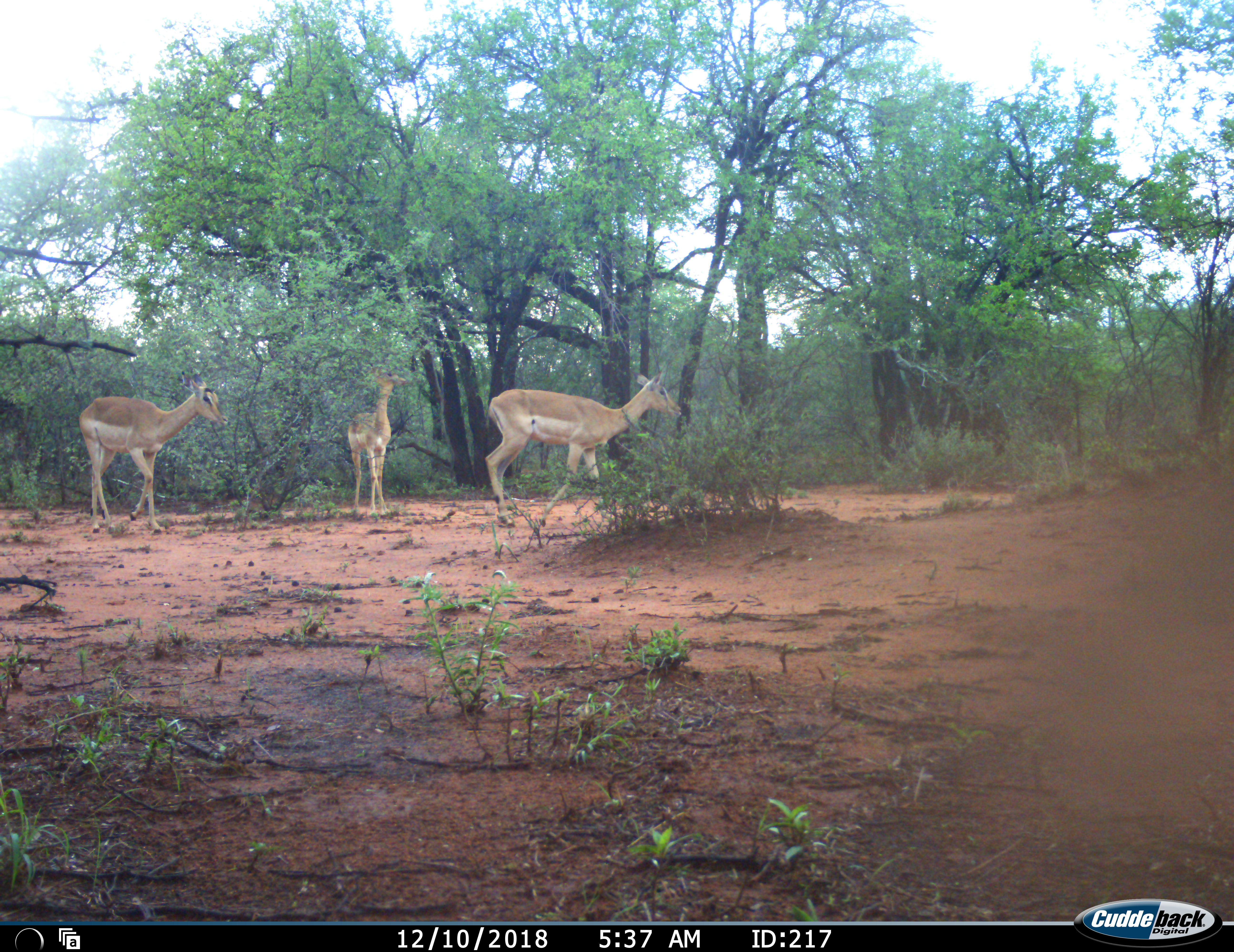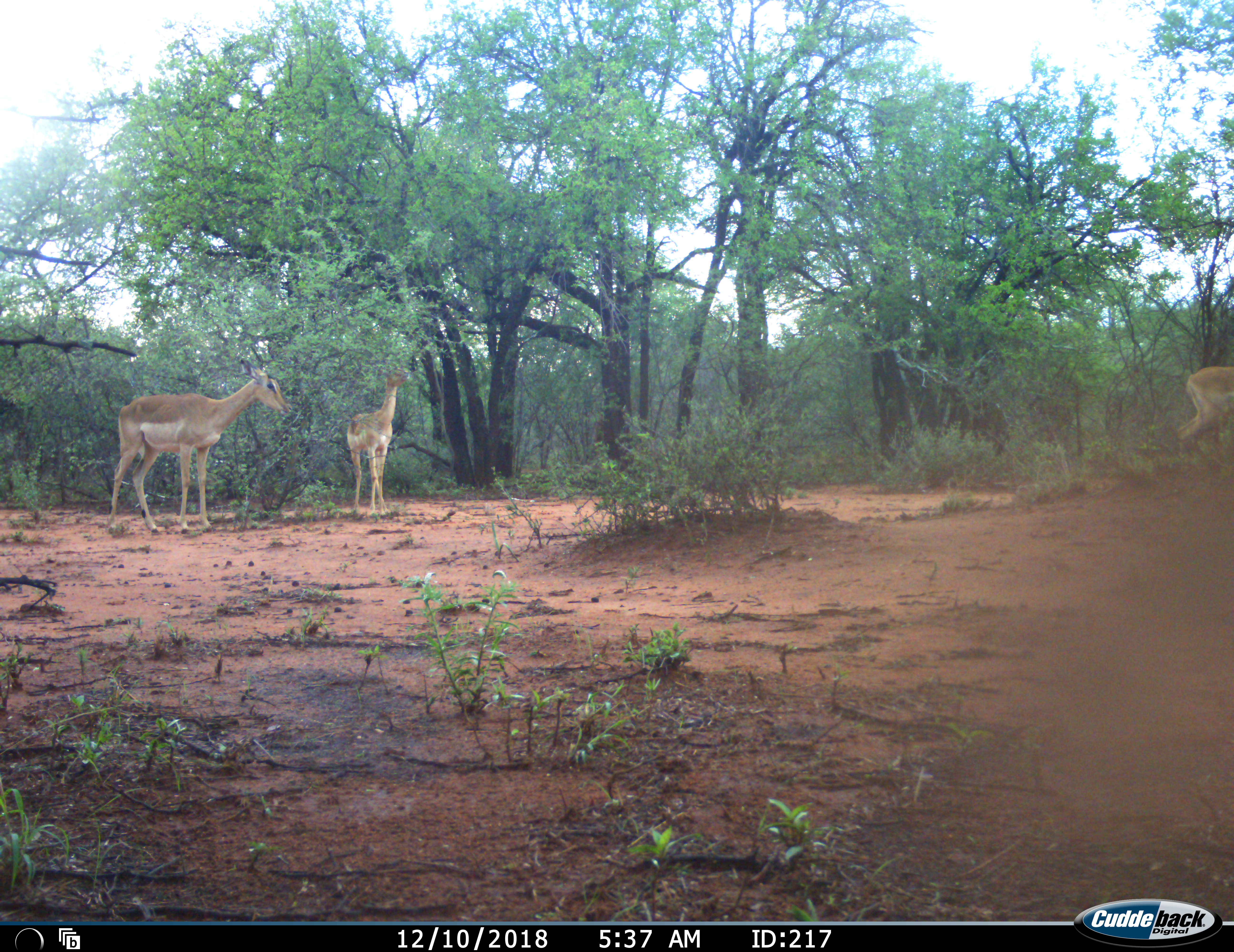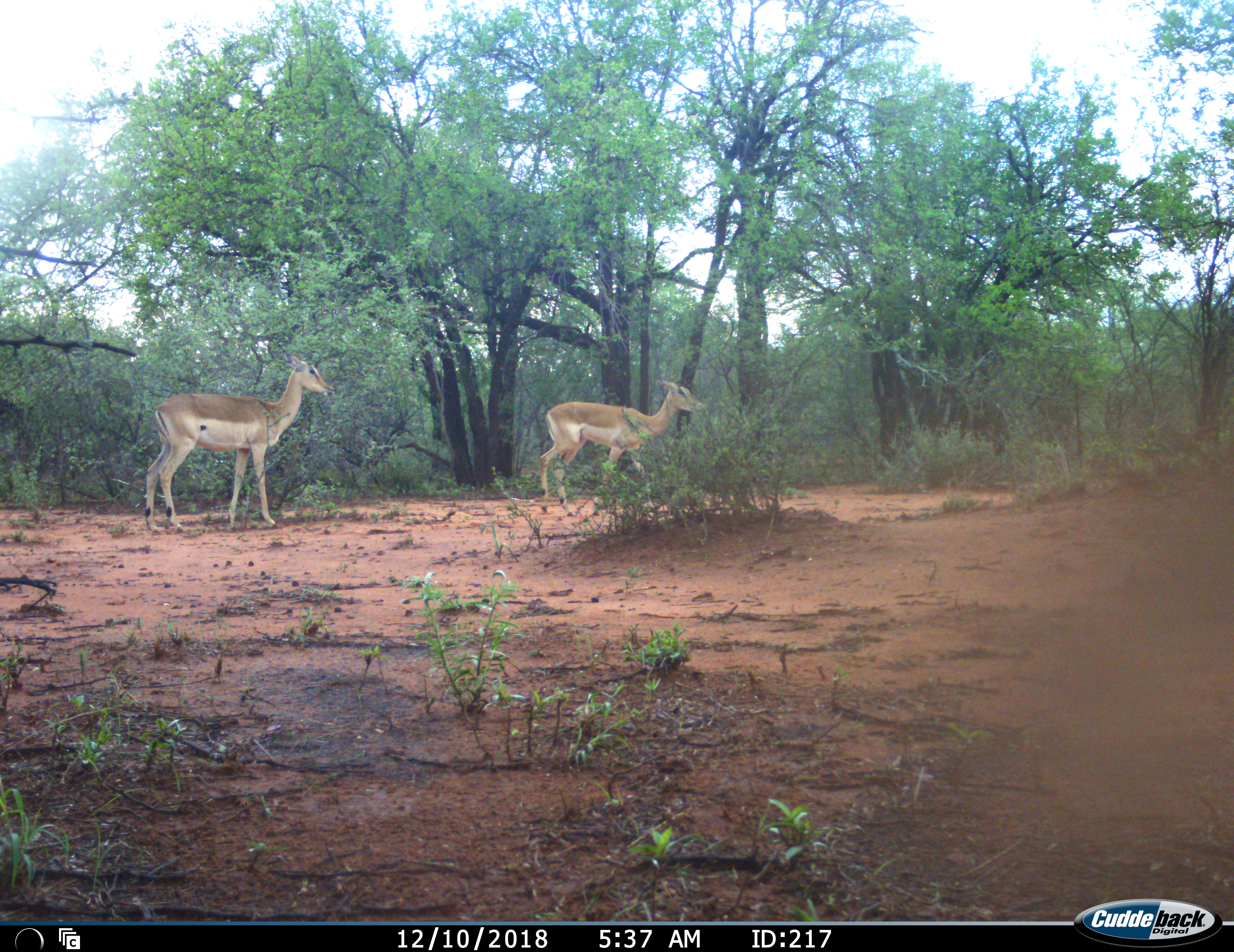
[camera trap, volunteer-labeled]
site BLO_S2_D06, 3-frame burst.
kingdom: Animalia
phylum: Chordata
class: Mammalia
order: Artiodactyla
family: Bovidae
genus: Aepyceros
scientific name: Aepyceros melampus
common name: impala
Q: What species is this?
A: Impala (Aepyceros melampus).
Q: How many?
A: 3.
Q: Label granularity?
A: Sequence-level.